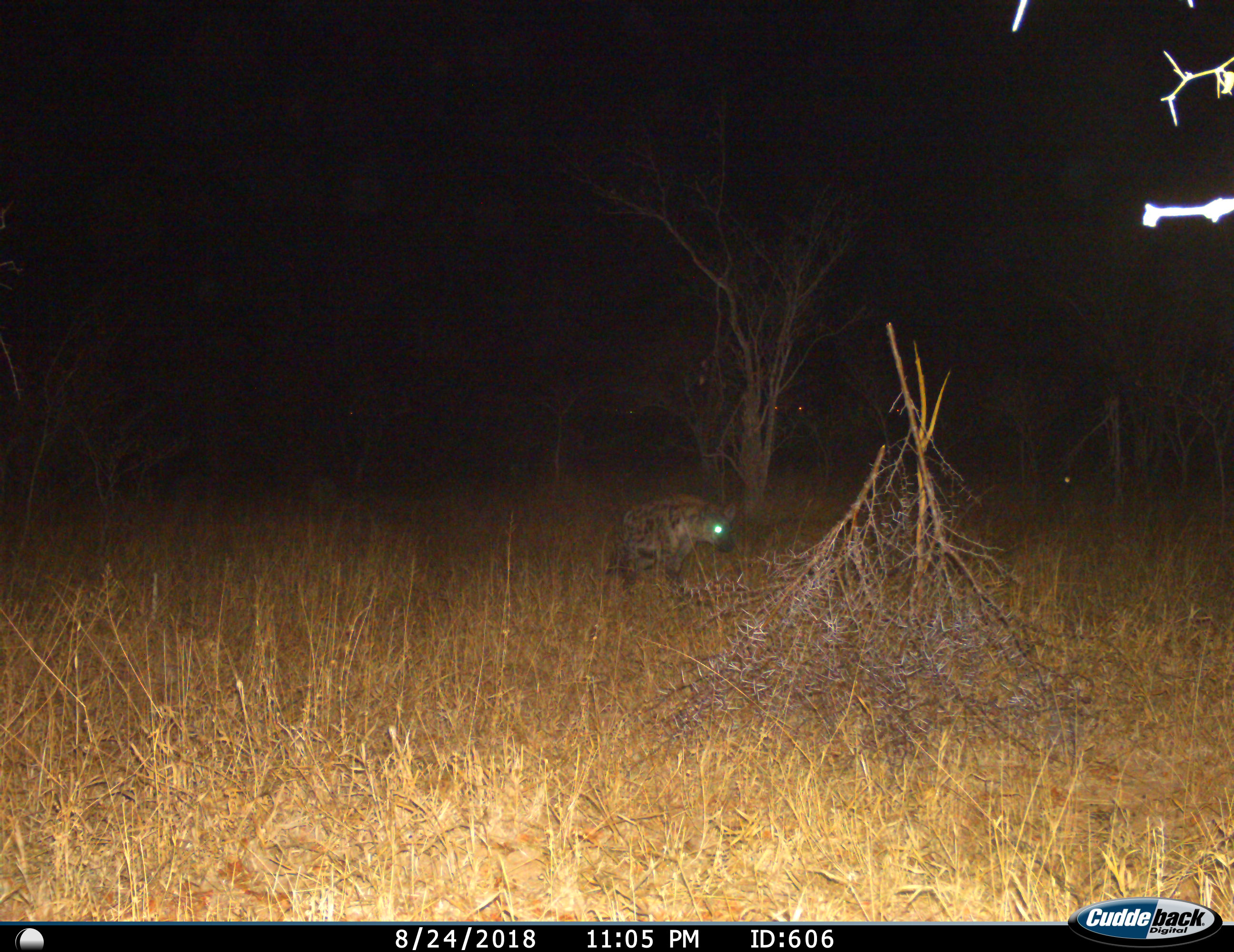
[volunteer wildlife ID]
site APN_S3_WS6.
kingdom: Animalia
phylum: Chordata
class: Mammalia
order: Carnivora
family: Hyaenidae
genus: Crocuta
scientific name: Crocuta crocuta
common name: spotted hyena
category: hyenaspotted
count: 1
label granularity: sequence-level